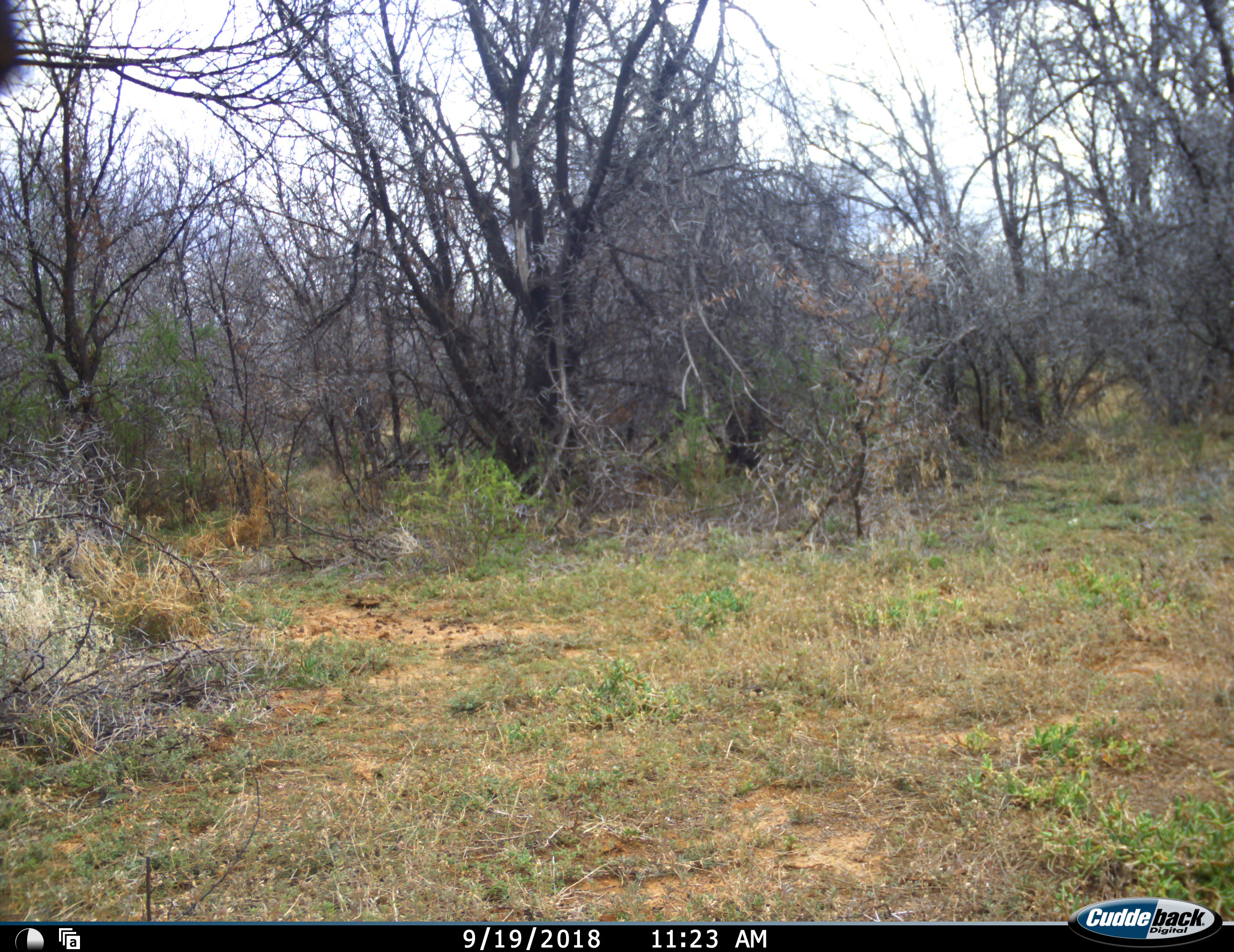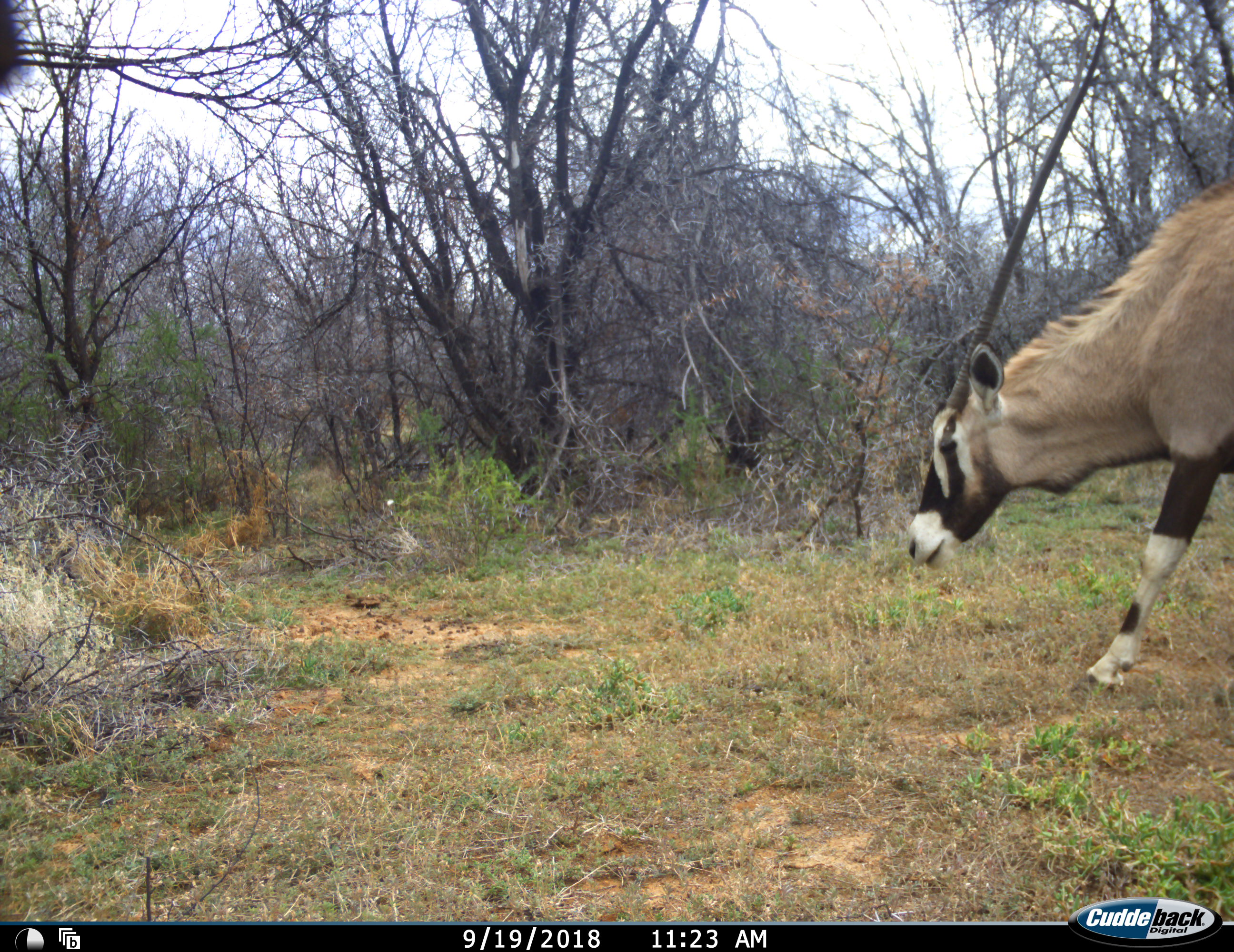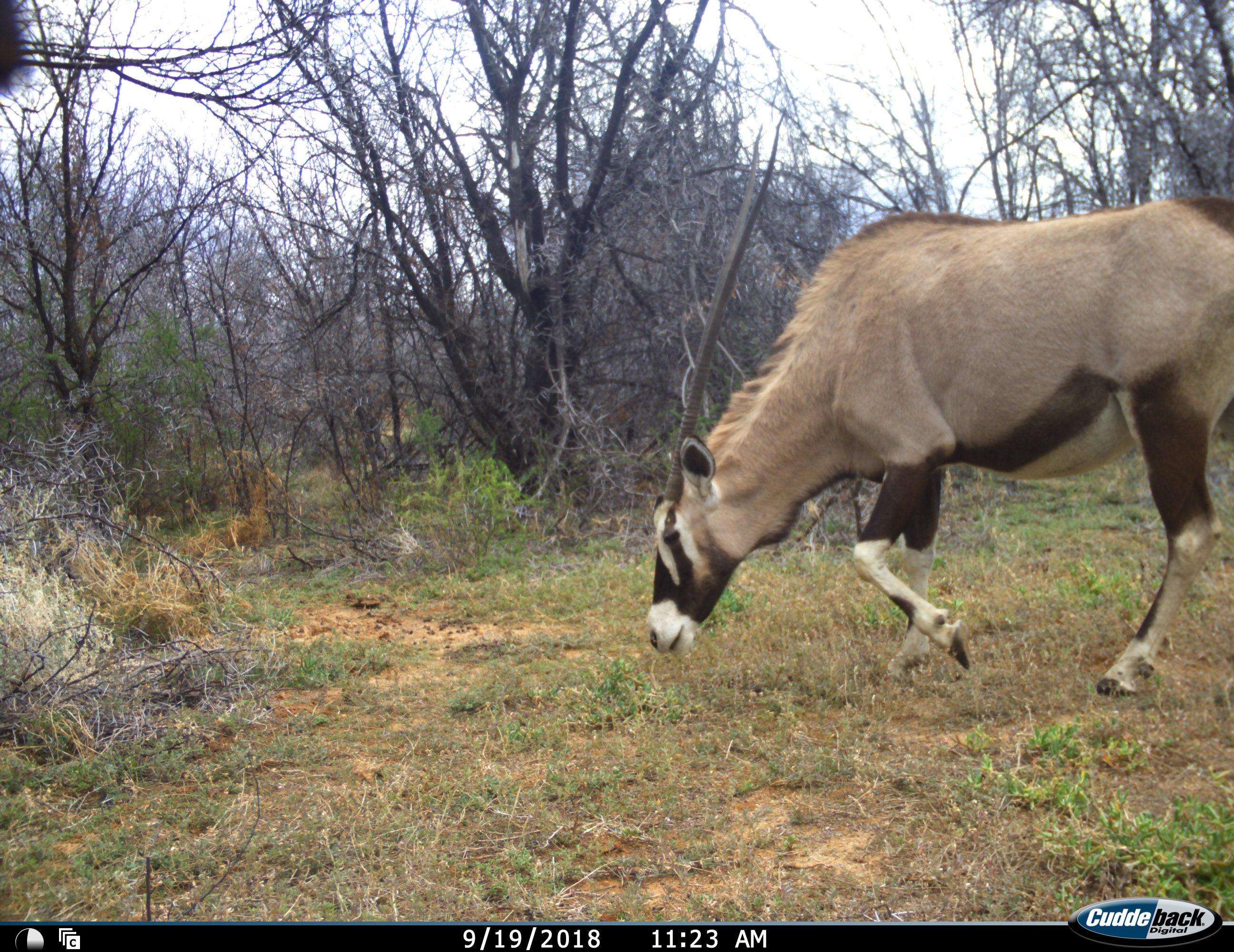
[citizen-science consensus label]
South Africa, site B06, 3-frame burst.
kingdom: Animalia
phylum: Chordata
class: Mammalia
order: Artiodactyla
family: Bovidae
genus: Oryx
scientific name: Oryx gazella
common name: gemsbok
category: gemsbokoryx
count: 1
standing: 0%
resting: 0%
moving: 100%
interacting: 0%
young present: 0%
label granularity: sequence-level